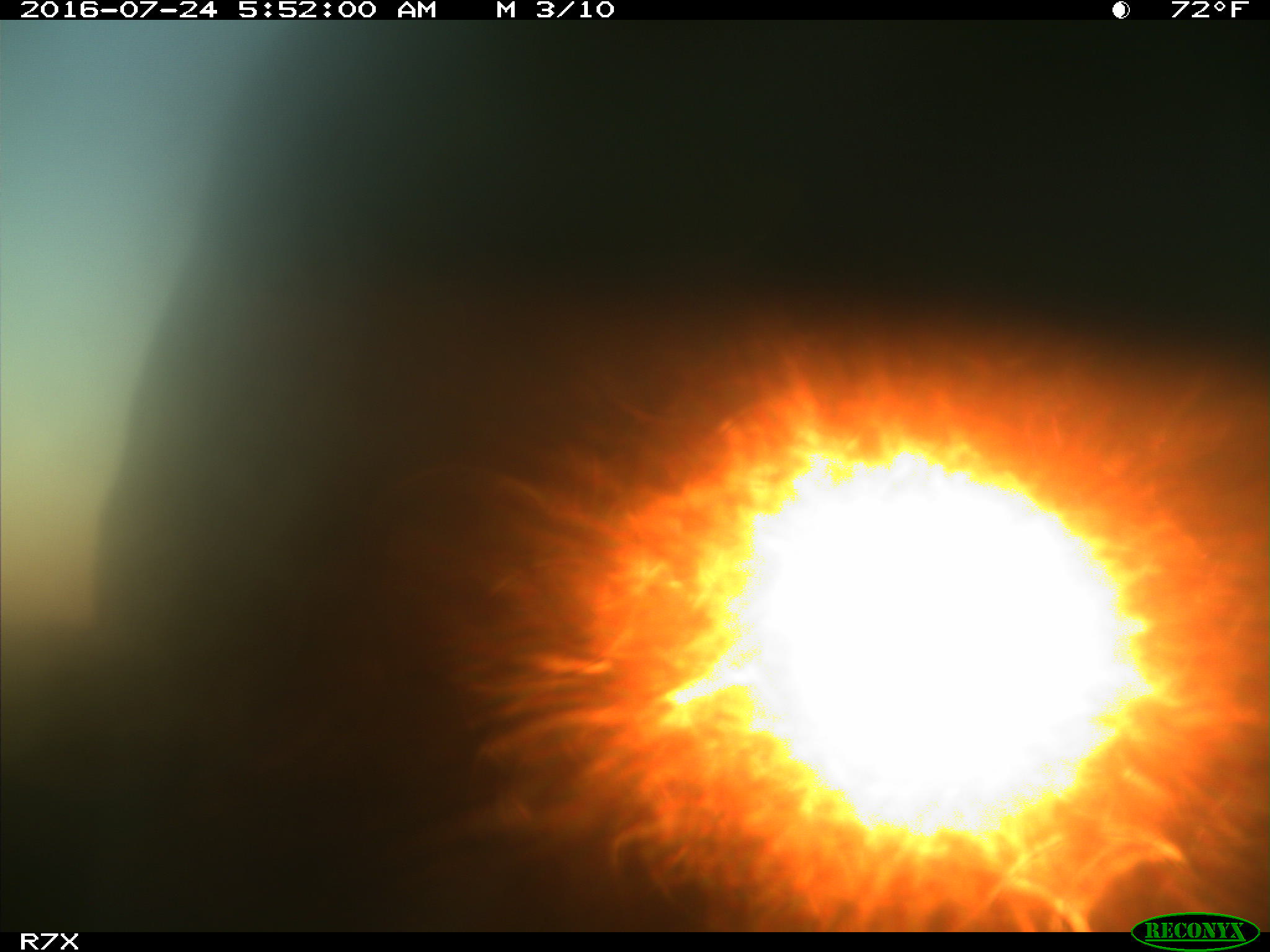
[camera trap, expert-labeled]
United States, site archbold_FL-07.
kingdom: Animalia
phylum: Chordata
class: Mammalia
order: Artiodactyla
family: Bovidae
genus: Bos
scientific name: Bos taurus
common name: domestic cow